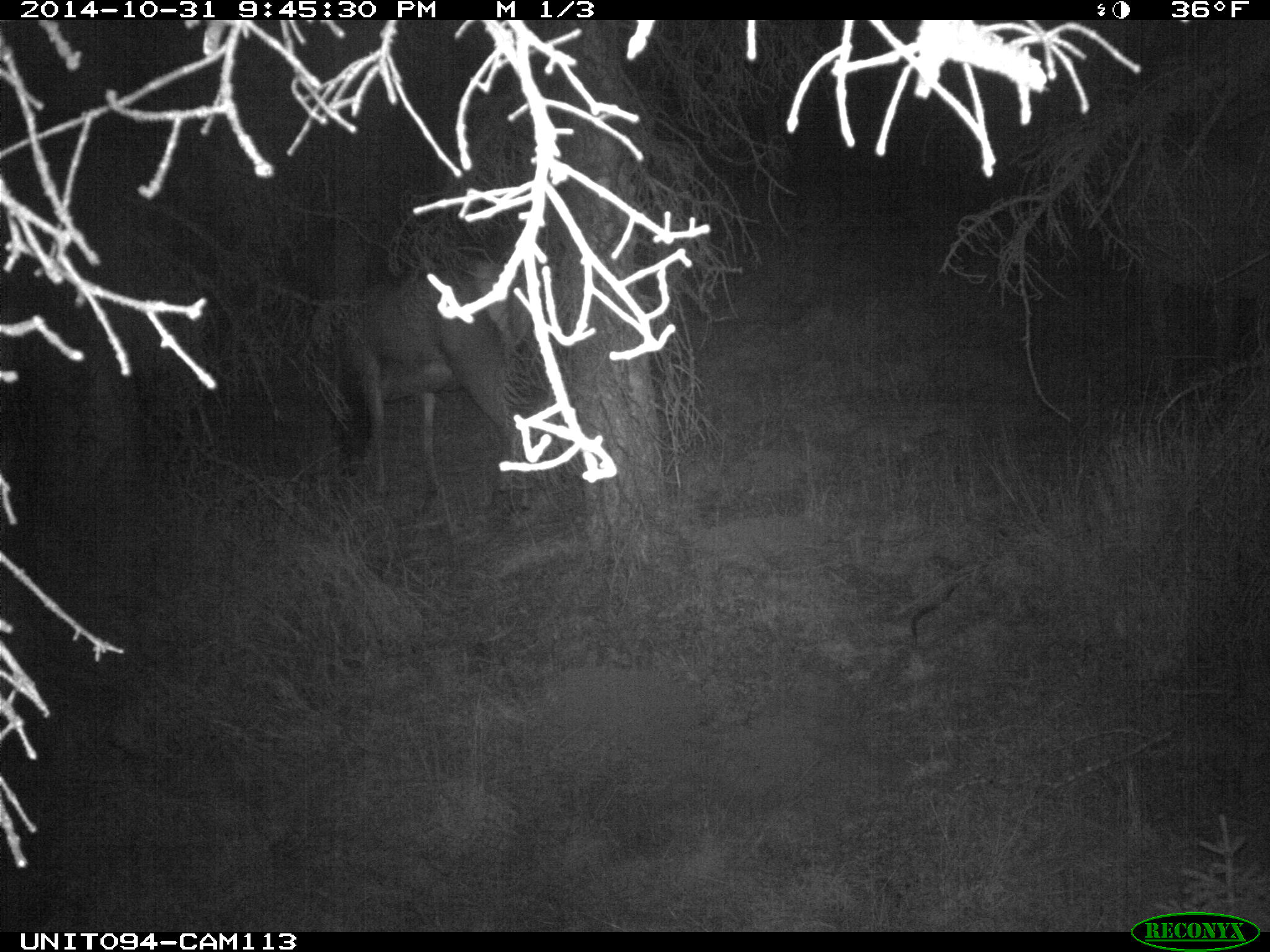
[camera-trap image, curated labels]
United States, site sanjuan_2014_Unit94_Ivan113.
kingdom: Animalia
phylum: Chordata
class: Mammalia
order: Artiodactyla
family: Cervidae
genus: Cervus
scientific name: Cervus elaphus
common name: red deer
Cervus elaphus (red deer).